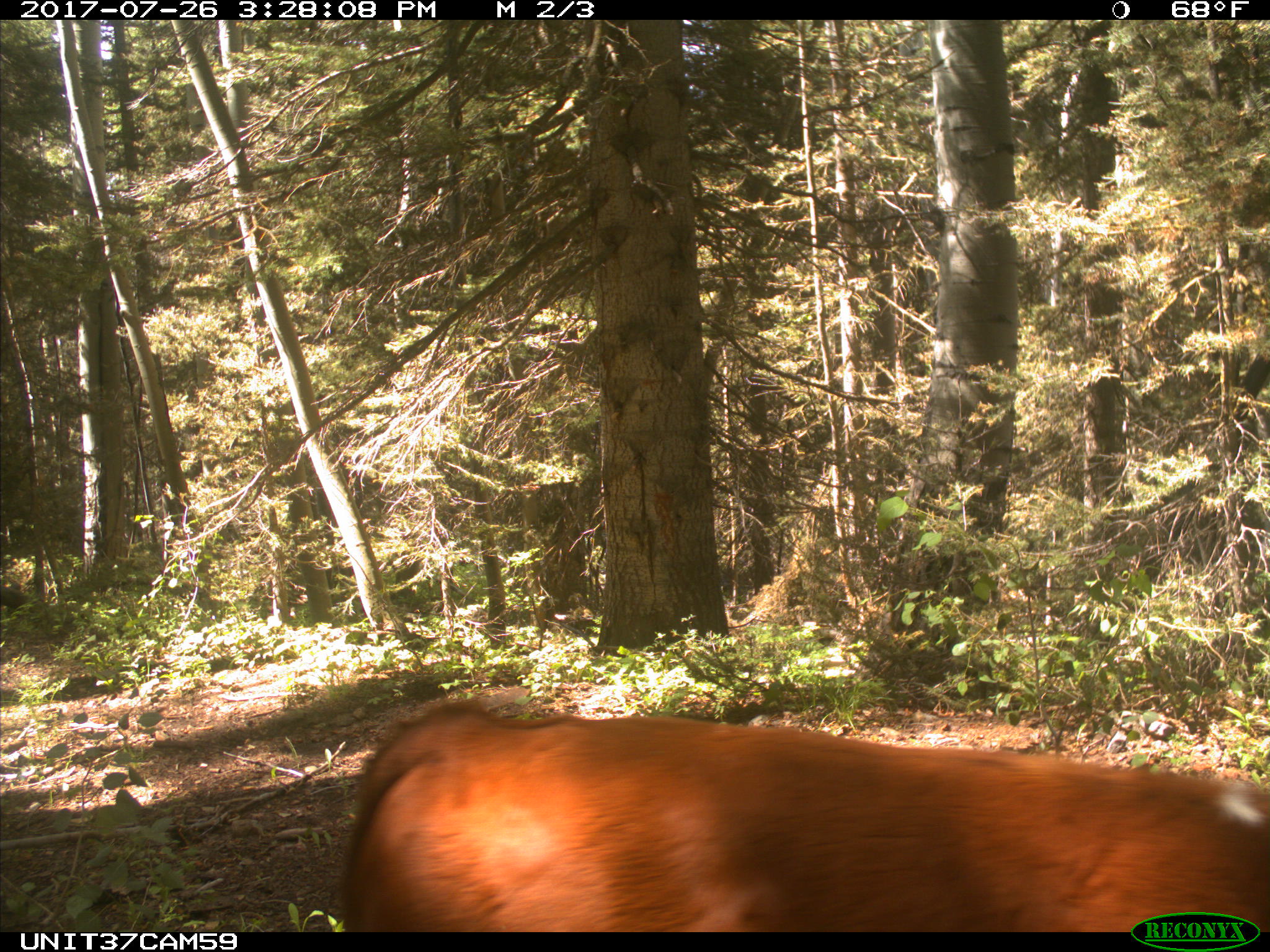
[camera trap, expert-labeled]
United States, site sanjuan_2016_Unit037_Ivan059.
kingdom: Animalia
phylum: Chordata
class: Mammalia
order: Artiodactyla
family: Bovidae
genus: Bos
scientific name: Bos taurus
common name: domestic cow